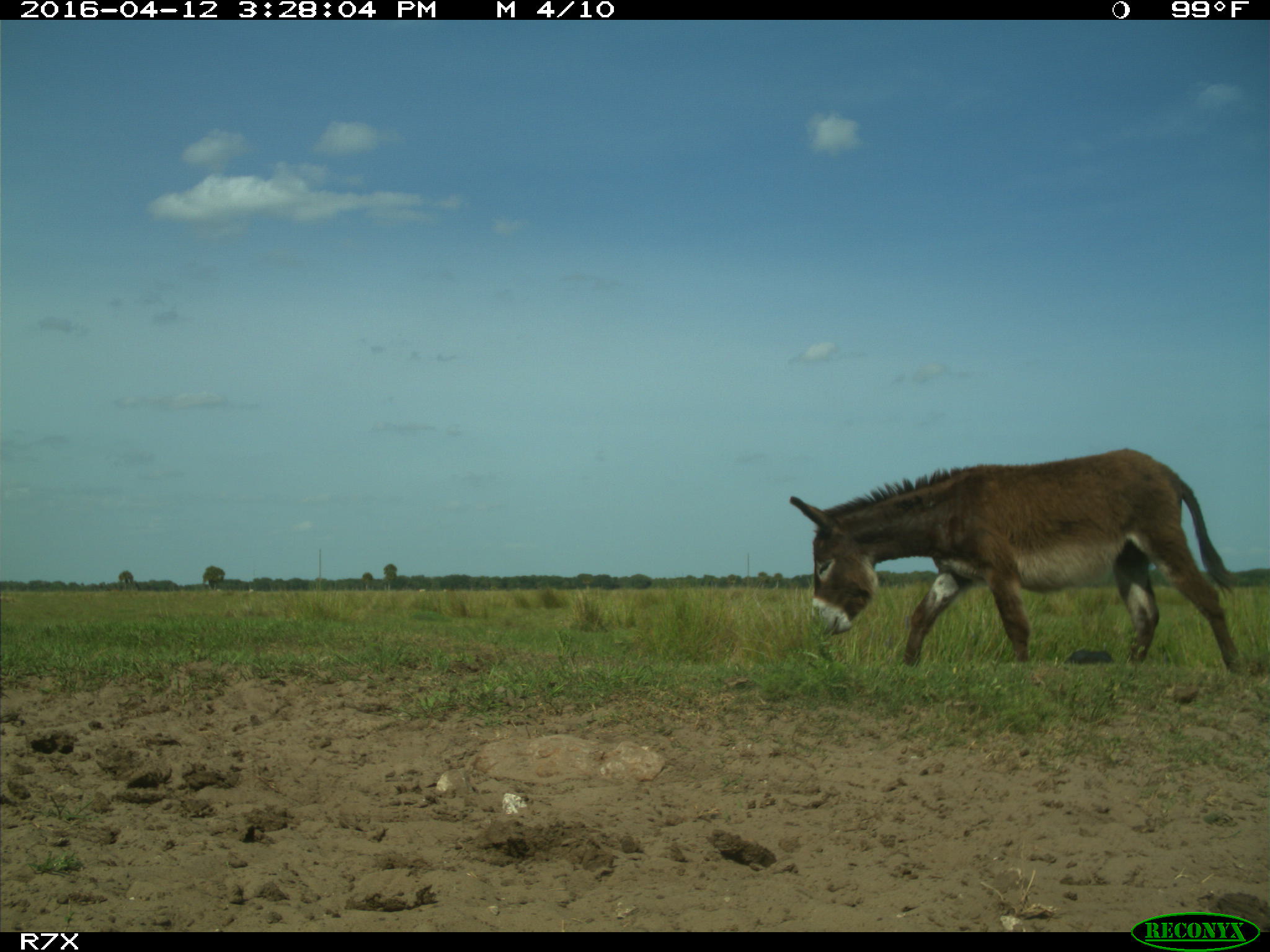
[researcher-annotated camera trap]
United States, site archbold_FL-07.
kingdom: Animalia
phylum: Chordata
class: Mammalia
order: Artiodactyla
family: Bovidae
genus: Bos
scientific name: Bos taurus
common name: domestic cow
Bos taurus (domestic cow).